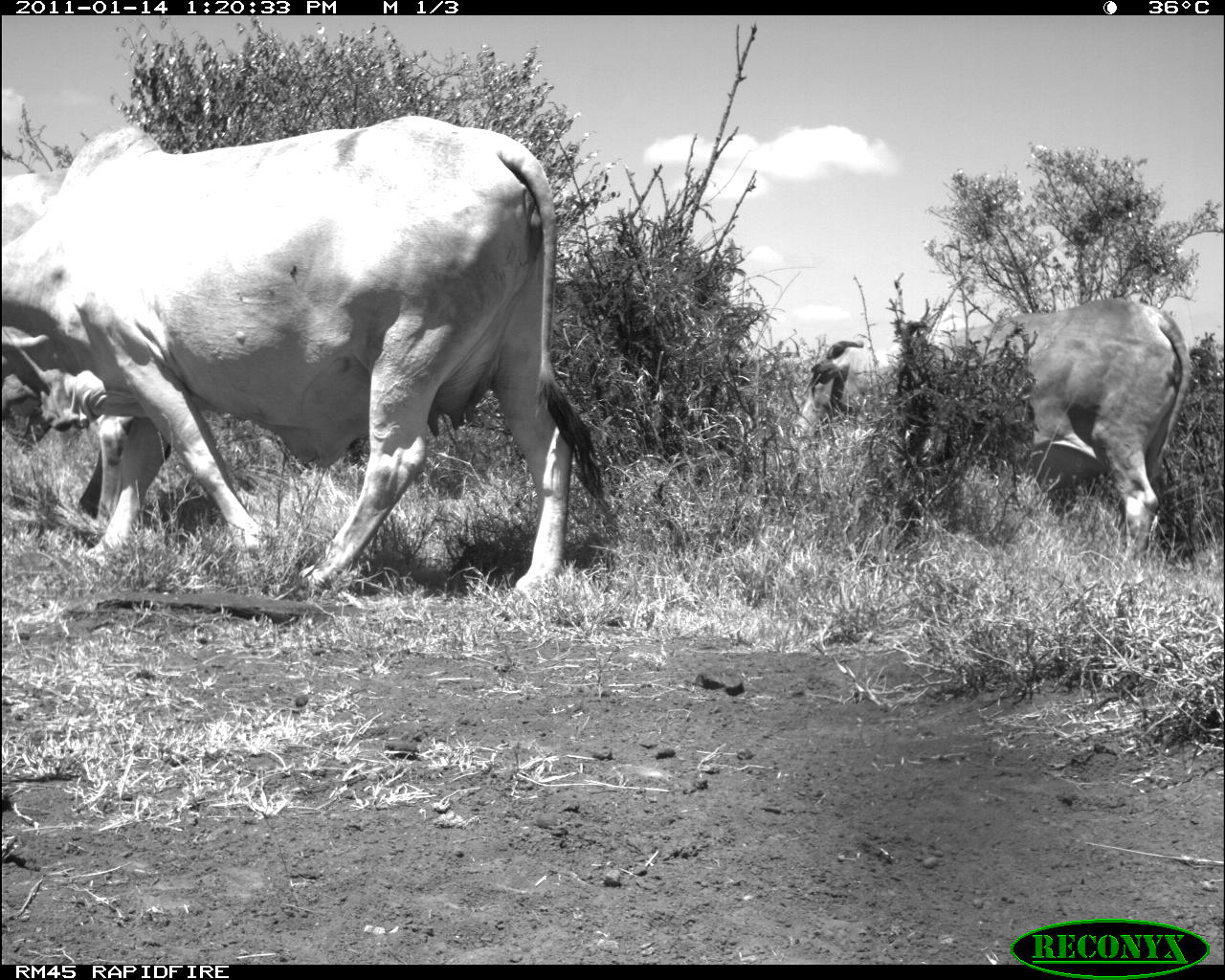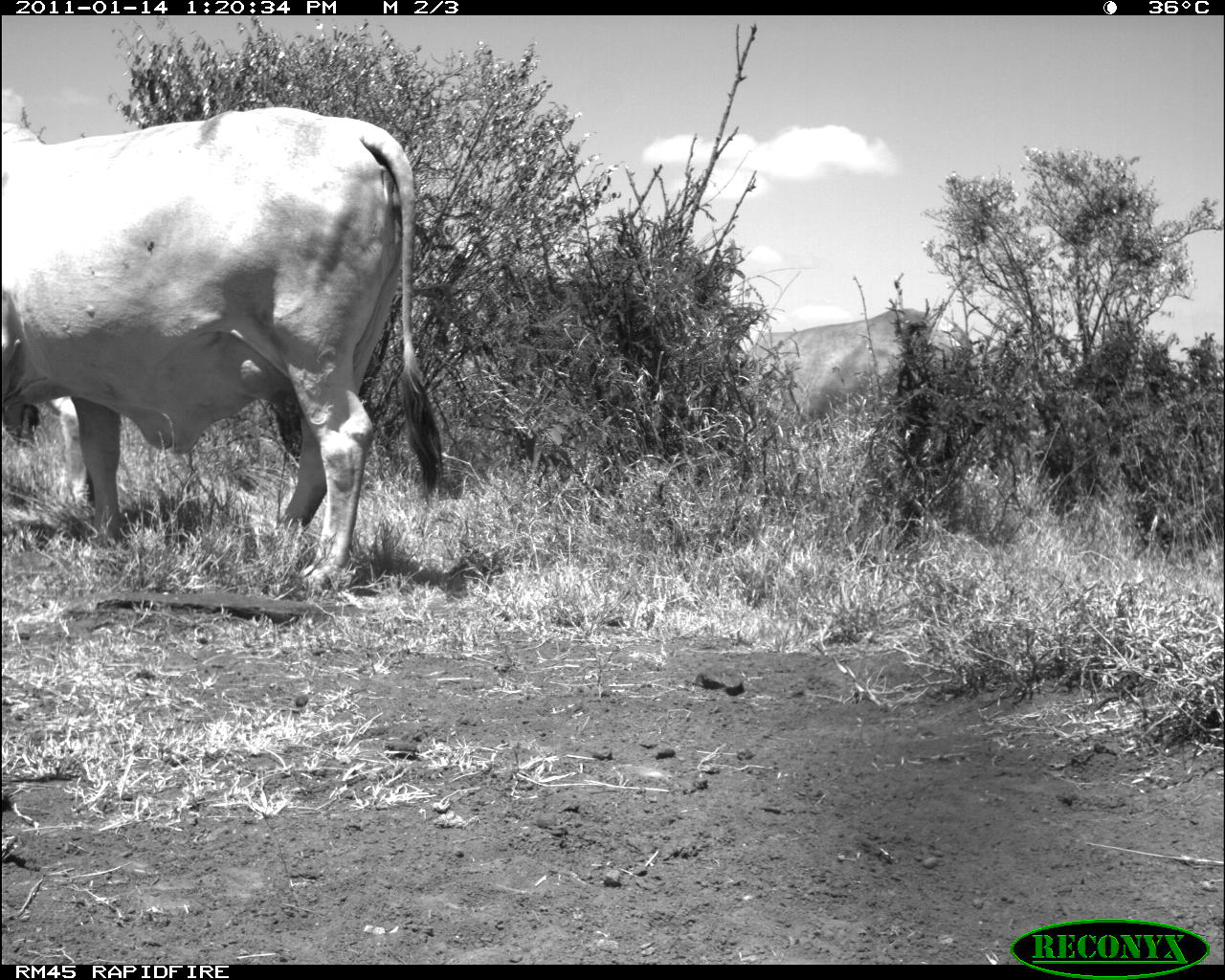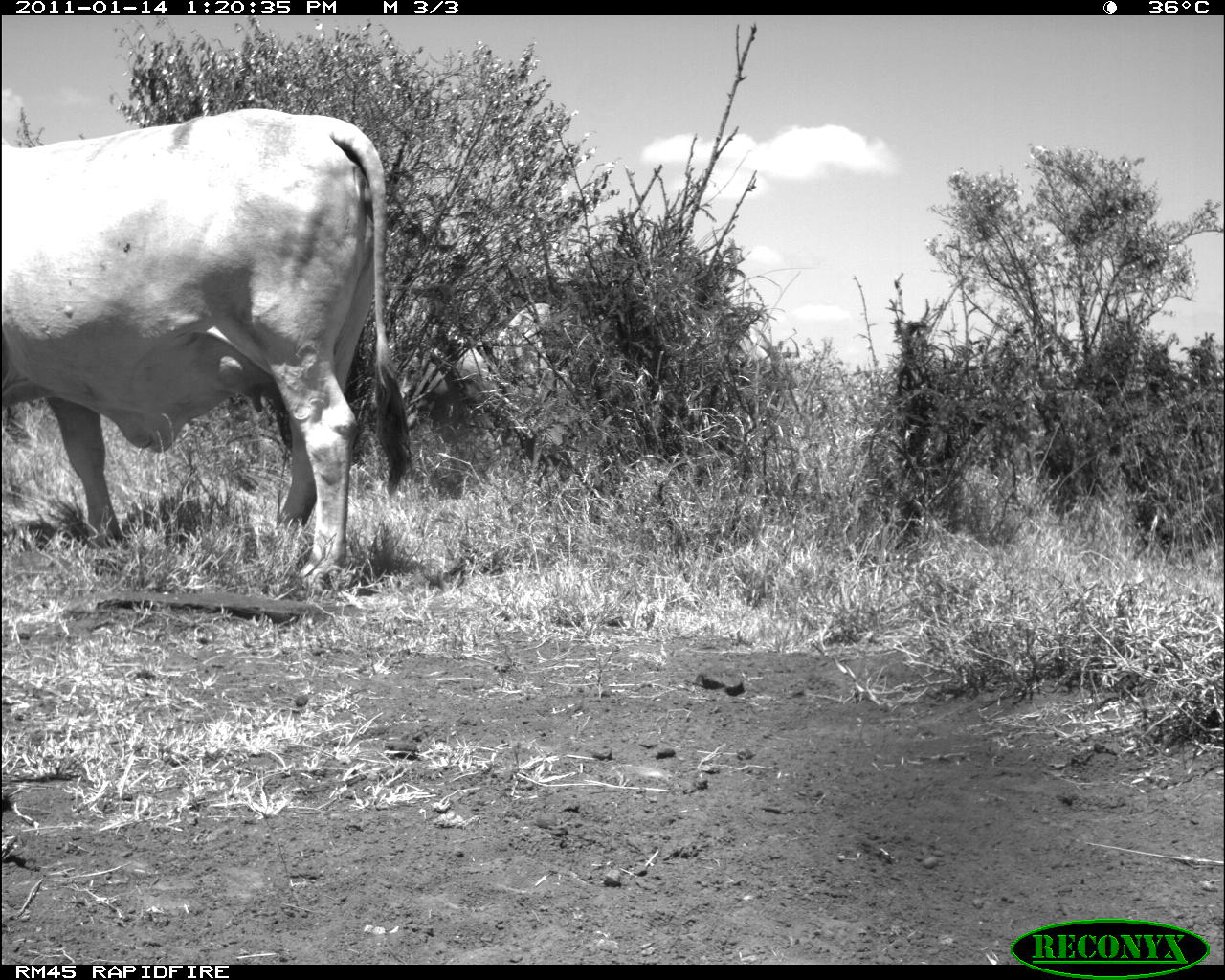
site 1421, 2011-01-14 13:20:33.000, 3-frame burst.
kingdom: Animalia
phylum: Chordata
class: Mammalia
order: Artiodactyla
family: Bovidae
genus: Bos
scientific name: Bos taurus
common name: domestic cattle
Bos taurus (domestic cattle), count 2.